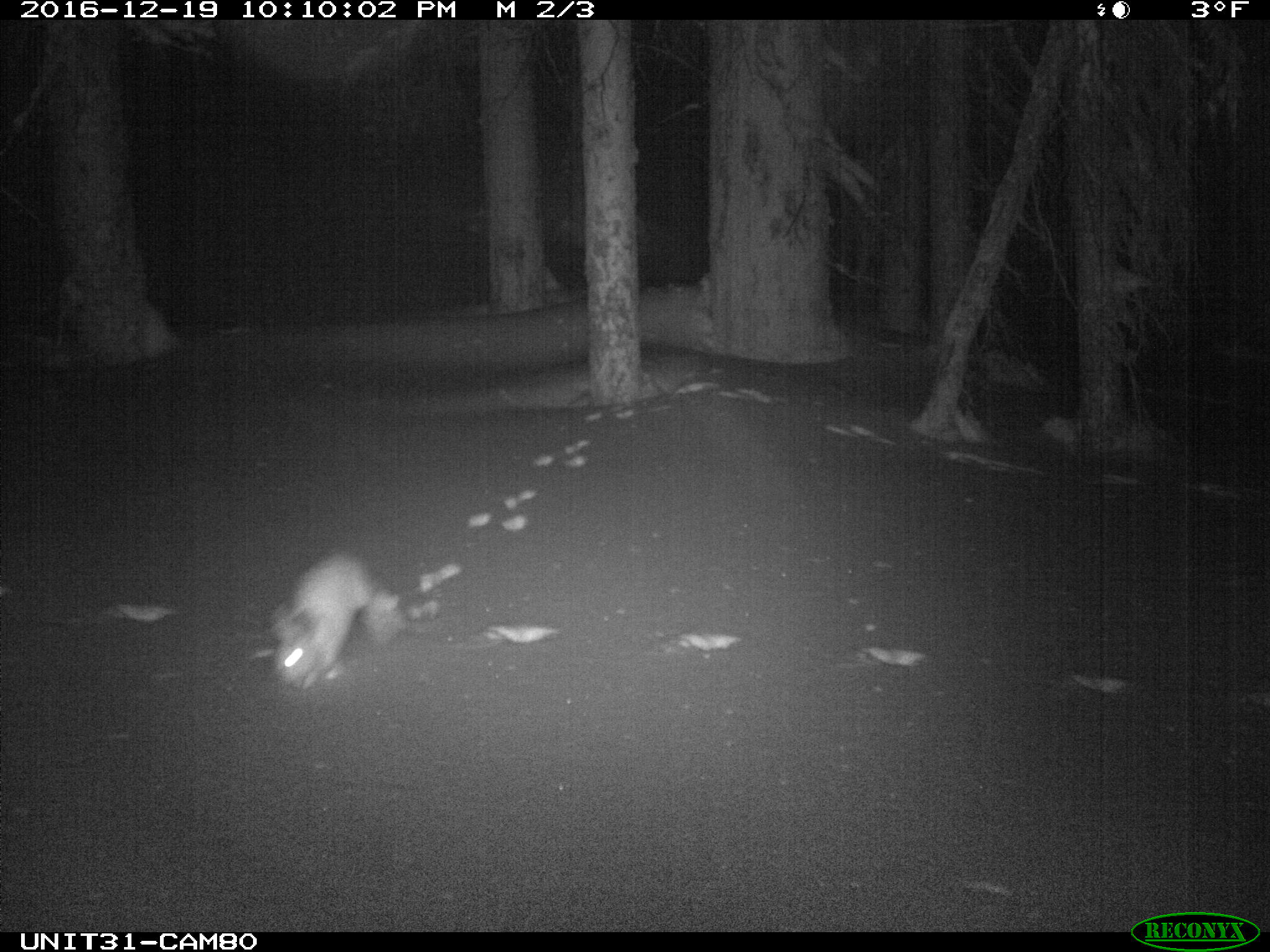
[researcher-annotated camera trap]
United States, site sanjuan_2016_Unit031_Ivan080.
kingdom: Animalia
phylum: Chordata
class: Mammalia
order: Lagomorpha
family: Leporidae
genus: Lepus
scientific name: Lepus americanus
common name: snowshoe hare